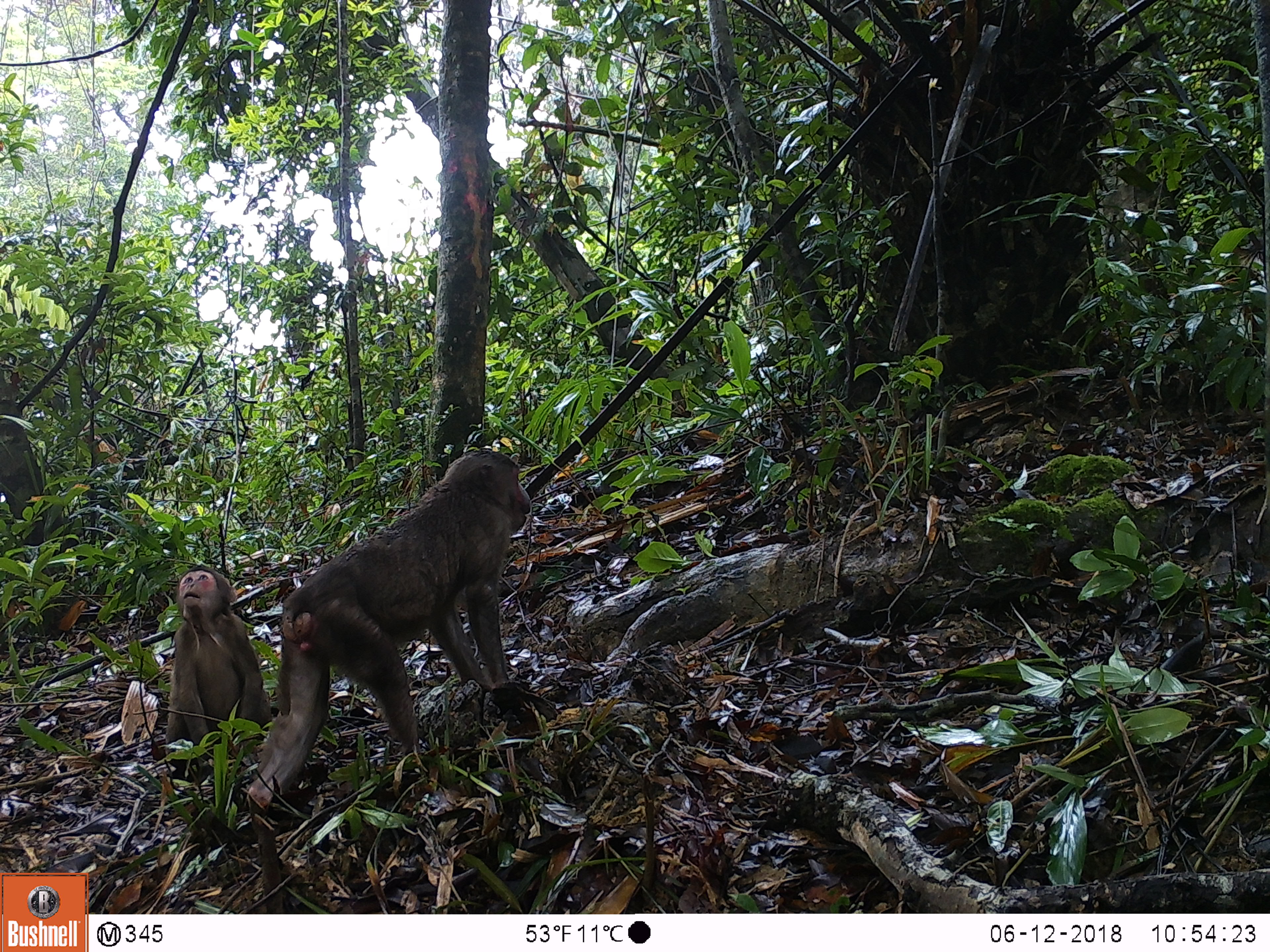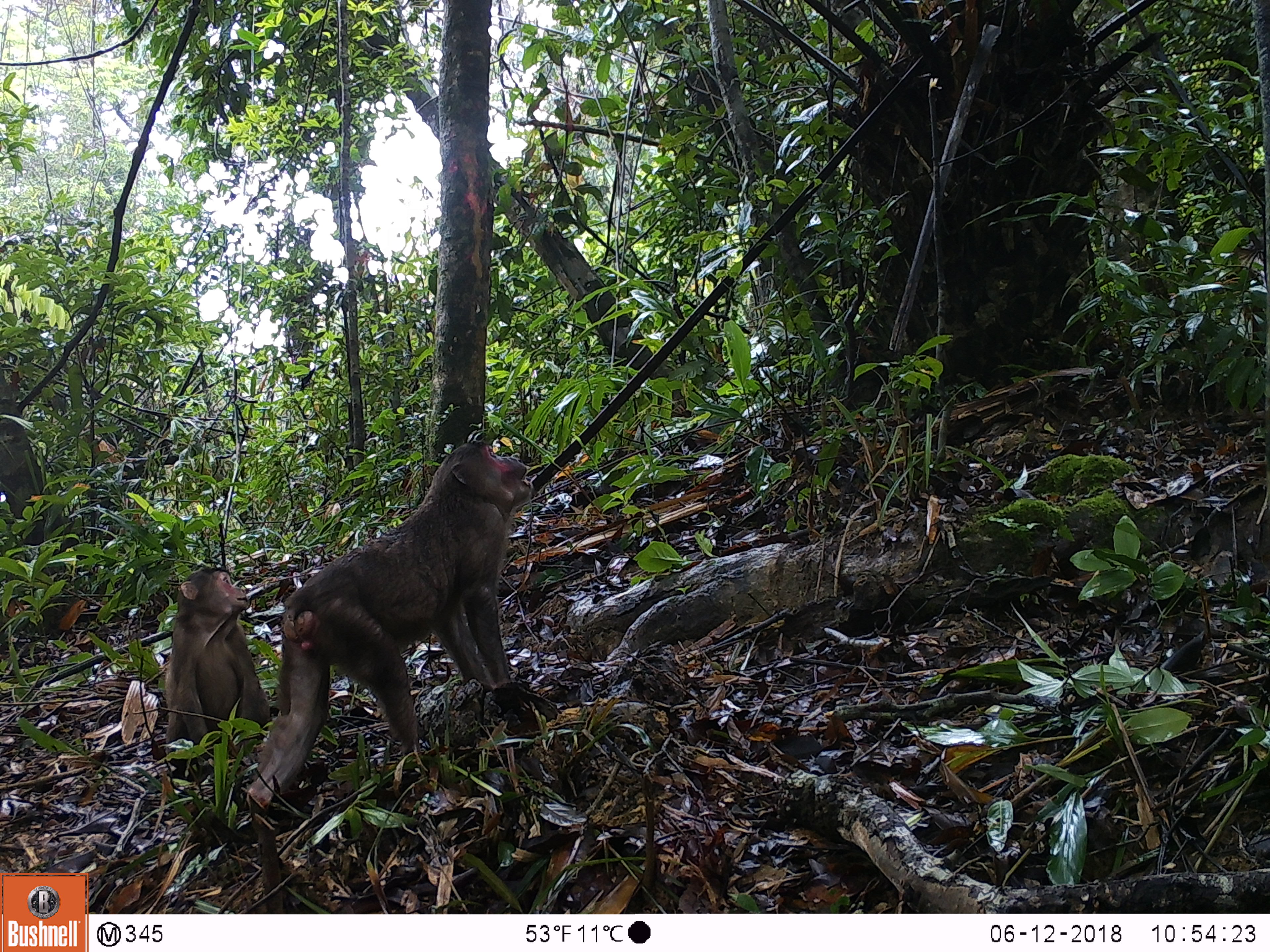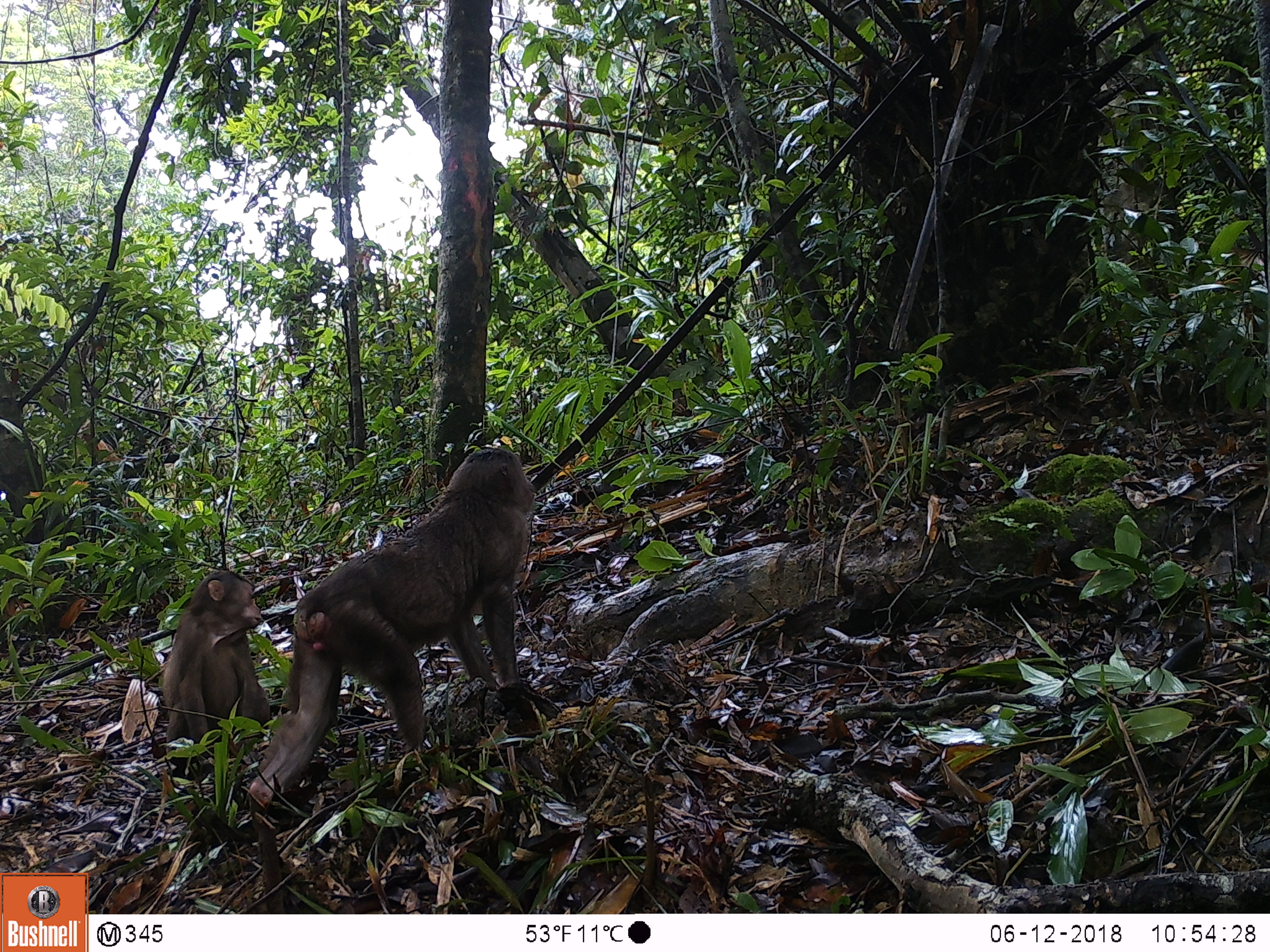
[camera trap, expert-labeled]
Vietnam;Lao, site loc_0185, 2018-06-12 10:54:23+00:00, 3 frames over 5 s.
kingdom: Animalia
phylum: Chordata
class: Mammalia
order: Primates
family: Cercopithecidae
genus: Macaca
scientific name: Macaca arctoides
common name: stump-tailed macaque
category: stump tailed macaque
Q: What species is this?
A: Stump tailed macaque (stump-tailed macaque) (Macaca arctoides).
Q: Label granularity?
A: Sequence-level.